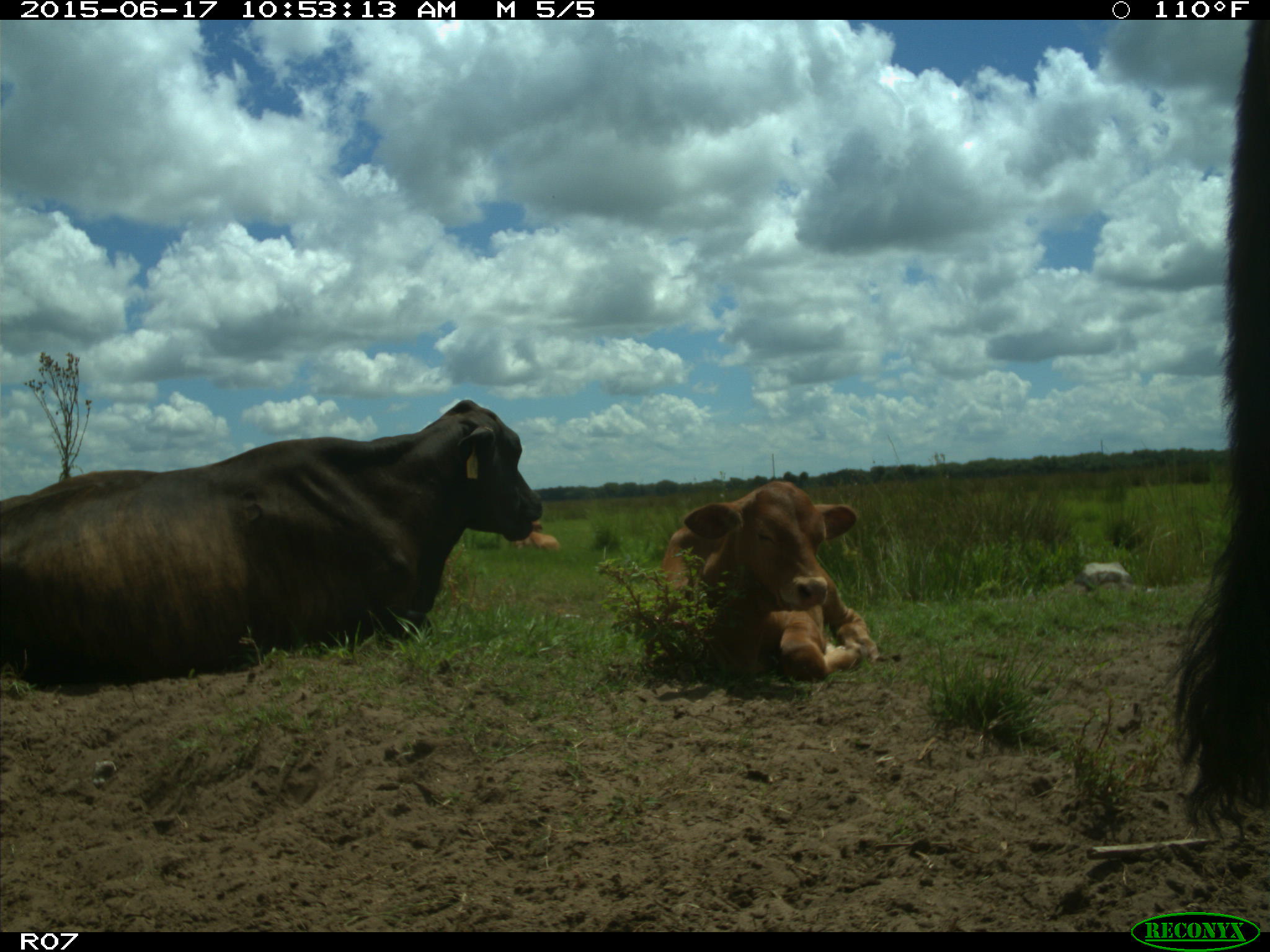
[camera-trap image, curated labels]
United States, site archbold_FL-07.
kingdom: Animalia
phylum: Chordata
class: Mammalia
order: Artiodactyla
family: Bovidae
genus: Bos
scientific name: Bos taurus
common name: domestic cow